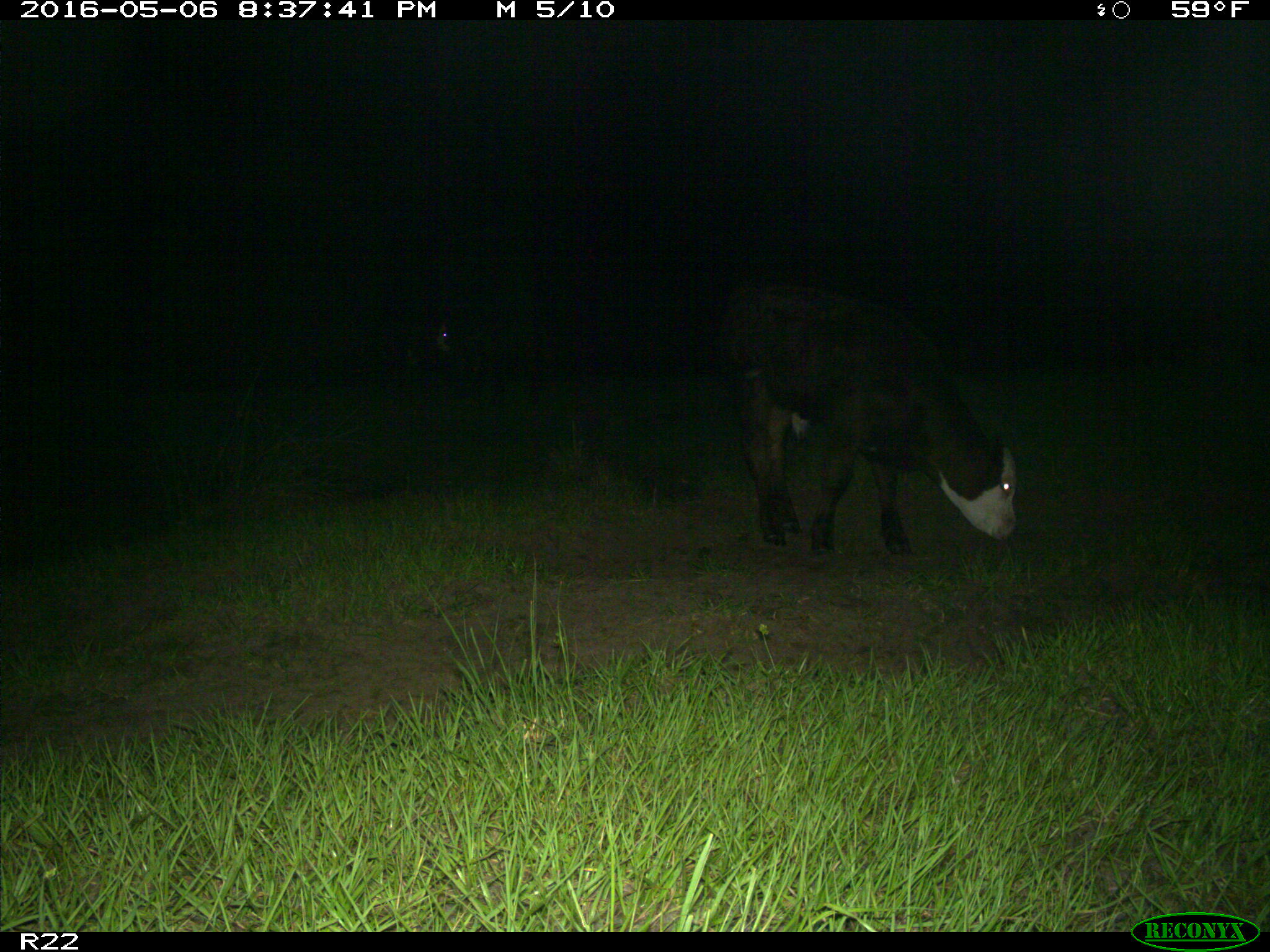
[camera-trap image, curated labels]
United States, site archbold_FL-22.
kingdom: Animalia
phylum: Chordata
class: Mammalia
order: Artiodactyla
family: Bovidae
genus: Bos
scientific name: Bos taurus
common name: domestic cow